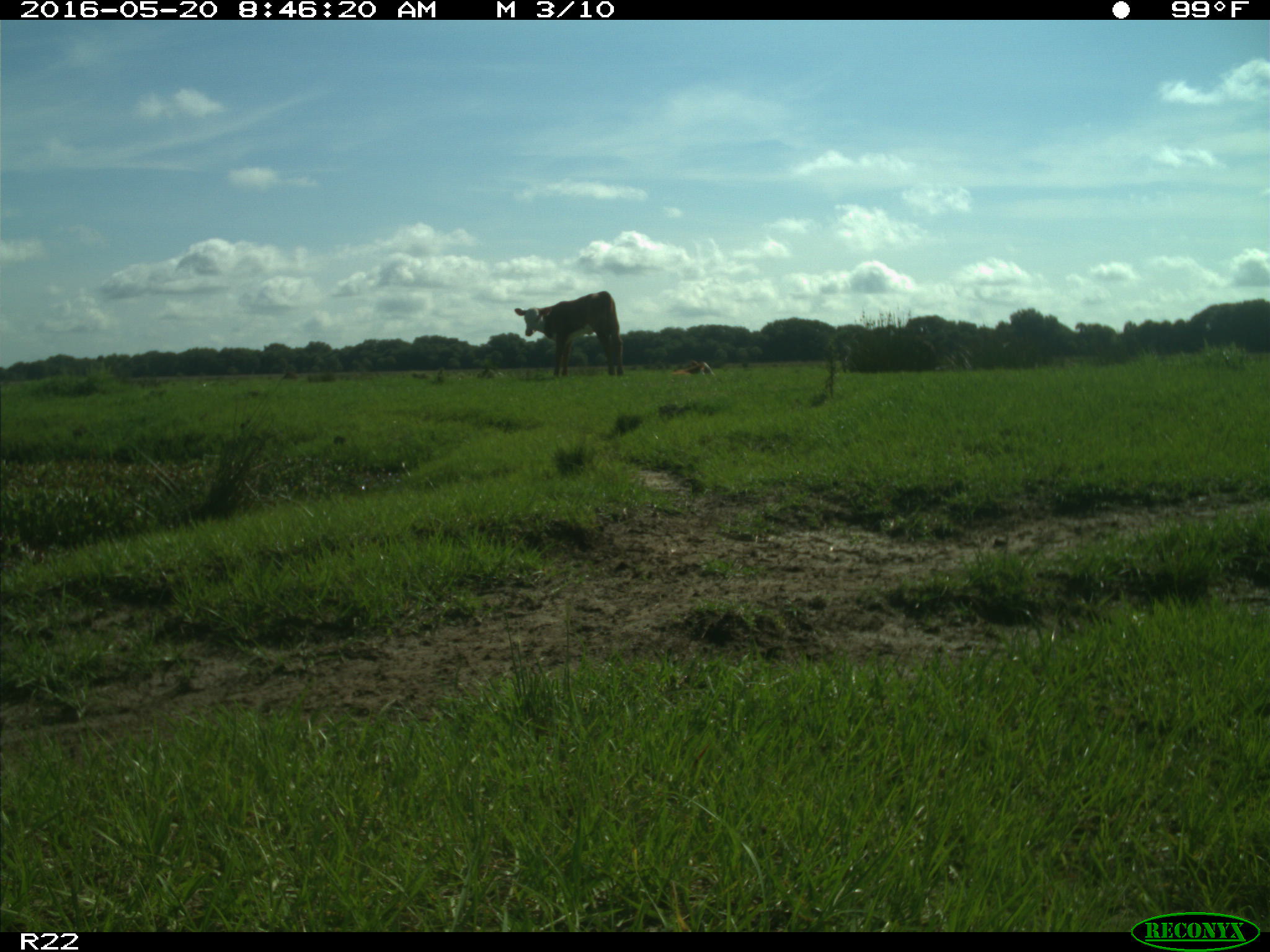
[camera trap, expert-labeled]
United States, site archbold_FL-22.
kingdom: Animalia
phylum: Chordata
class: Mammalia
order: Artiodactyla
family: Bovidae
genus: Bos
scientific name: Bos taurus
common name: domestic cow